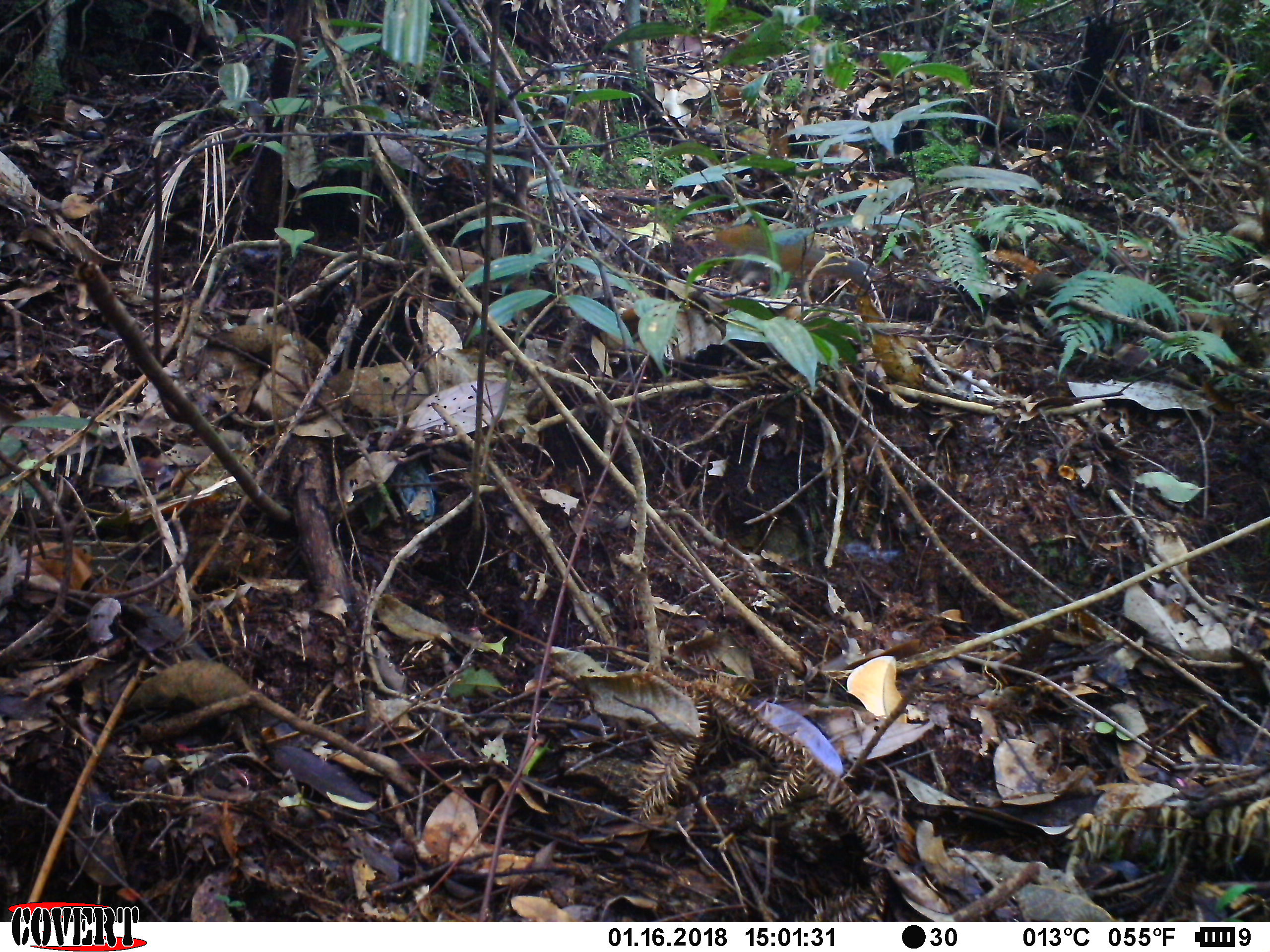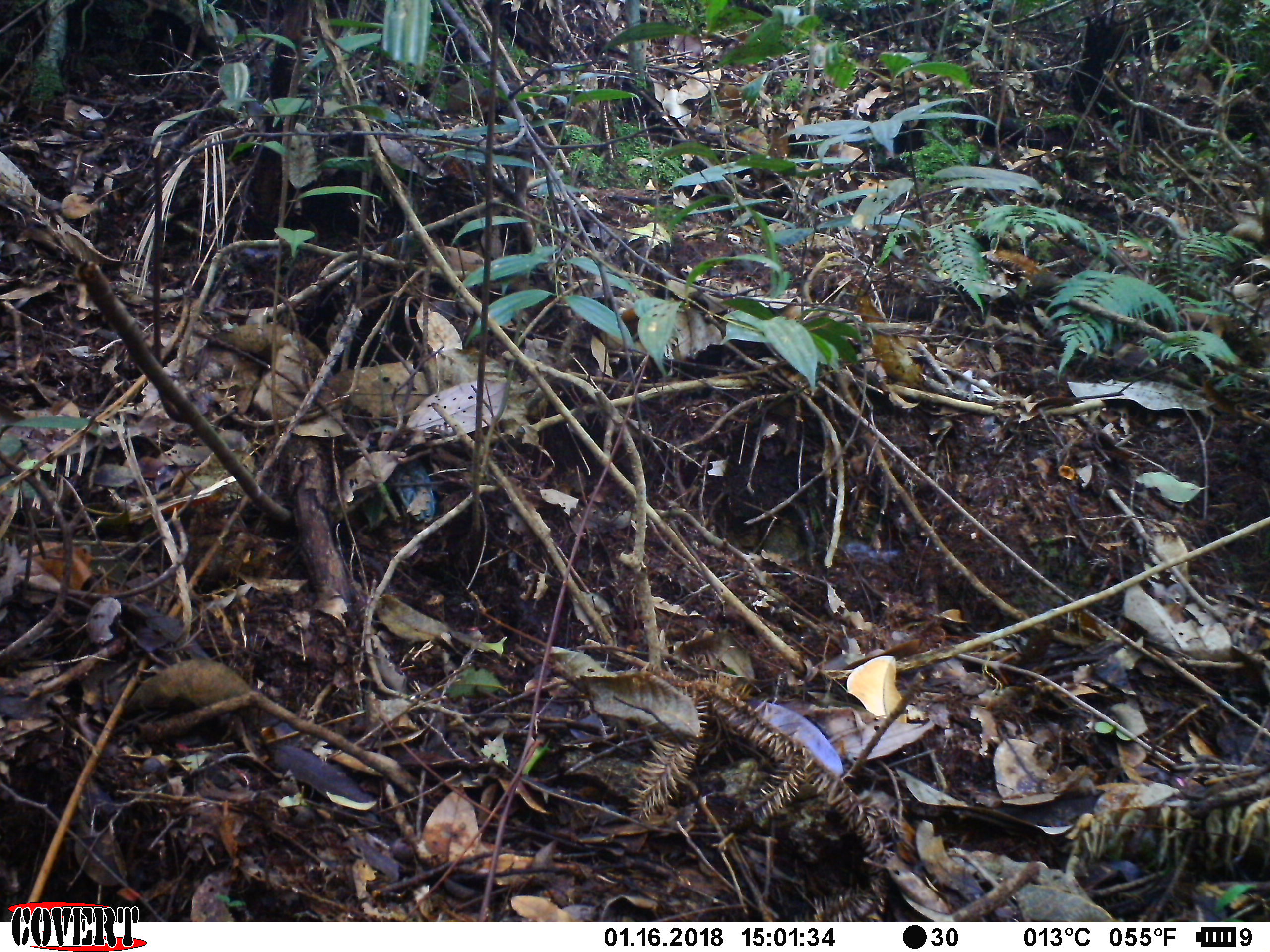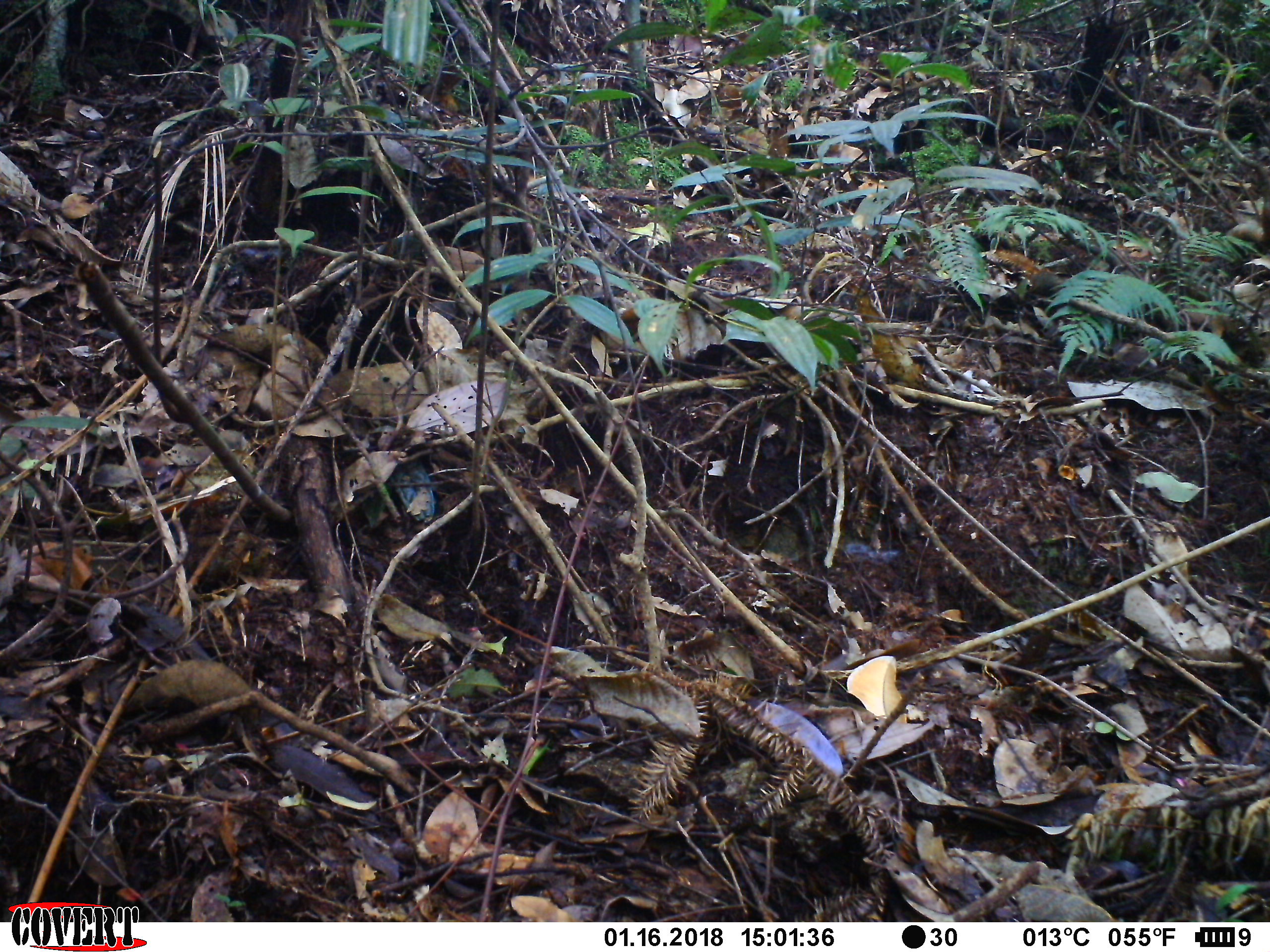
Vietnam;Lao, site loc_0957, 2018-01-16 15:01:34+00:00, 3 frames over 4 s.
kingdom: Animalia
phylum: Chordata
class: Mammalia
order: Rodentia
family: Sciuridae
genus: Dremomys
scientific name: Dremomys rufigenis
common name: red-cheeked squirrel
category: red cheeked squirrel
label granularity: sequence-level